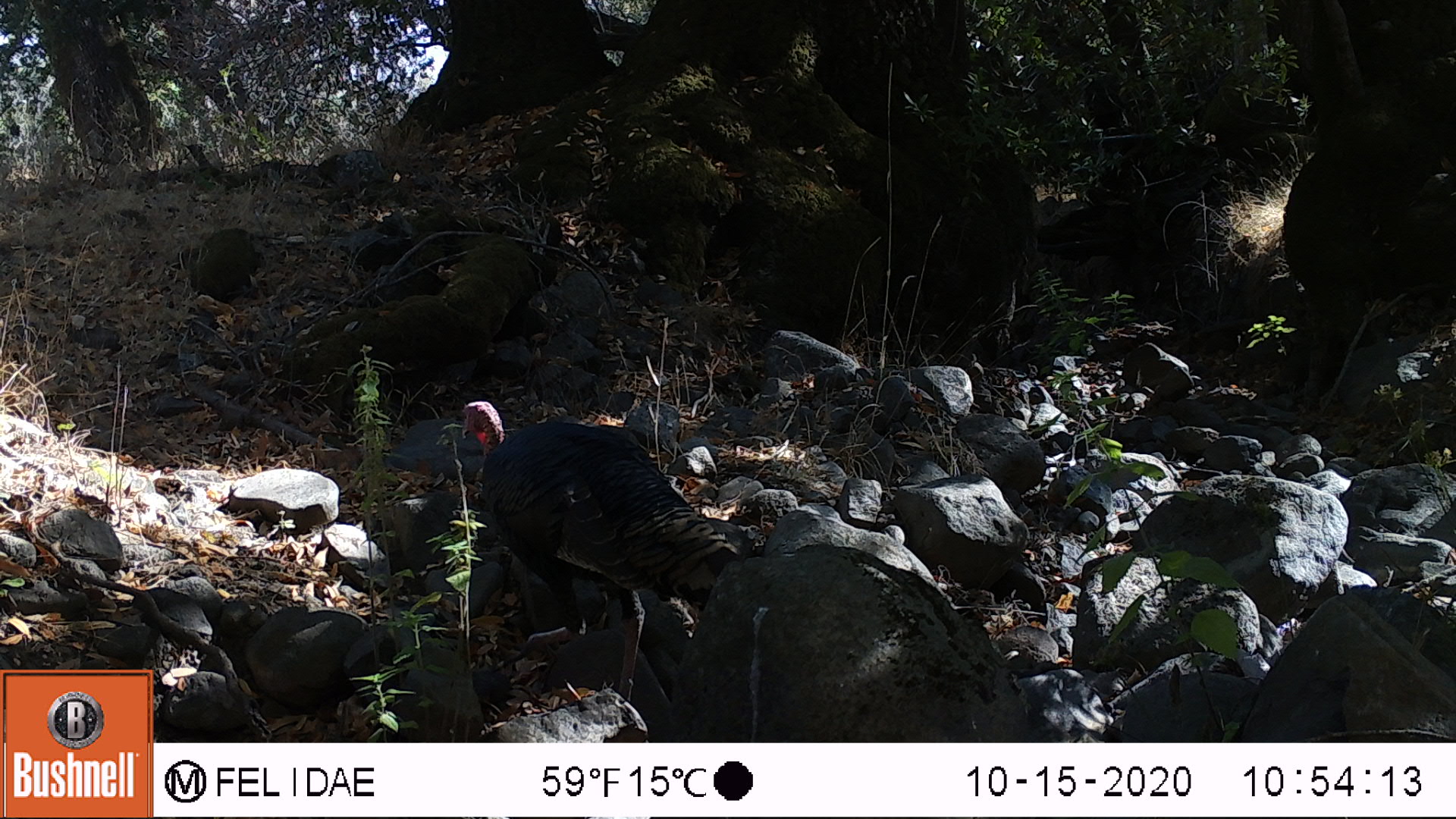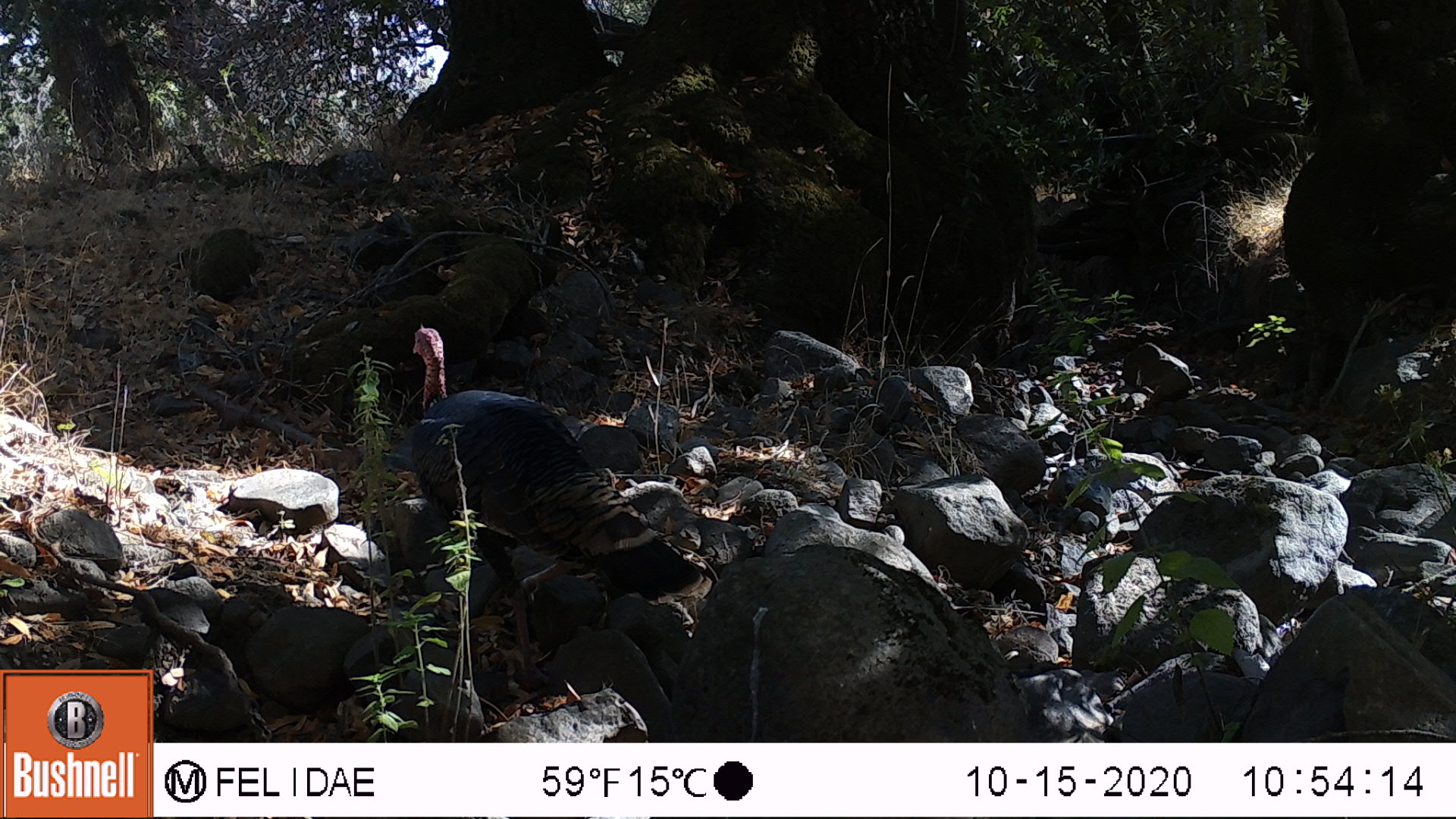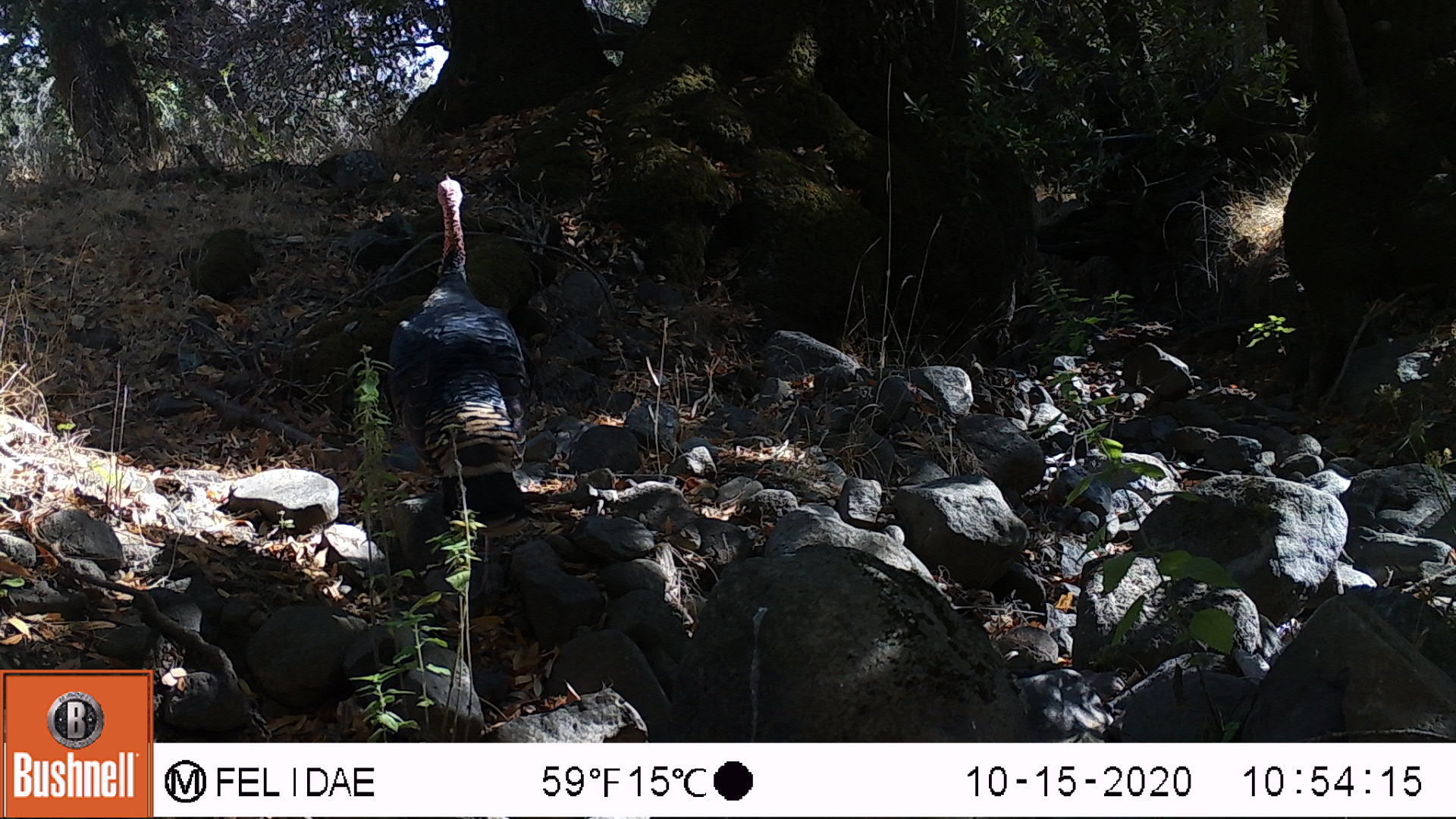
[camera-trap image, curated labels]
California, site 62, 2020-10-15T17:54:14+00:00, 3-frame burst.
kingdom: Animalia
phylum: Chordata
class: Aves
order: Galliformes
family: Phasianidae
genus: Meleagris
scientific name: Meleagris gallopavo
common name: turkey